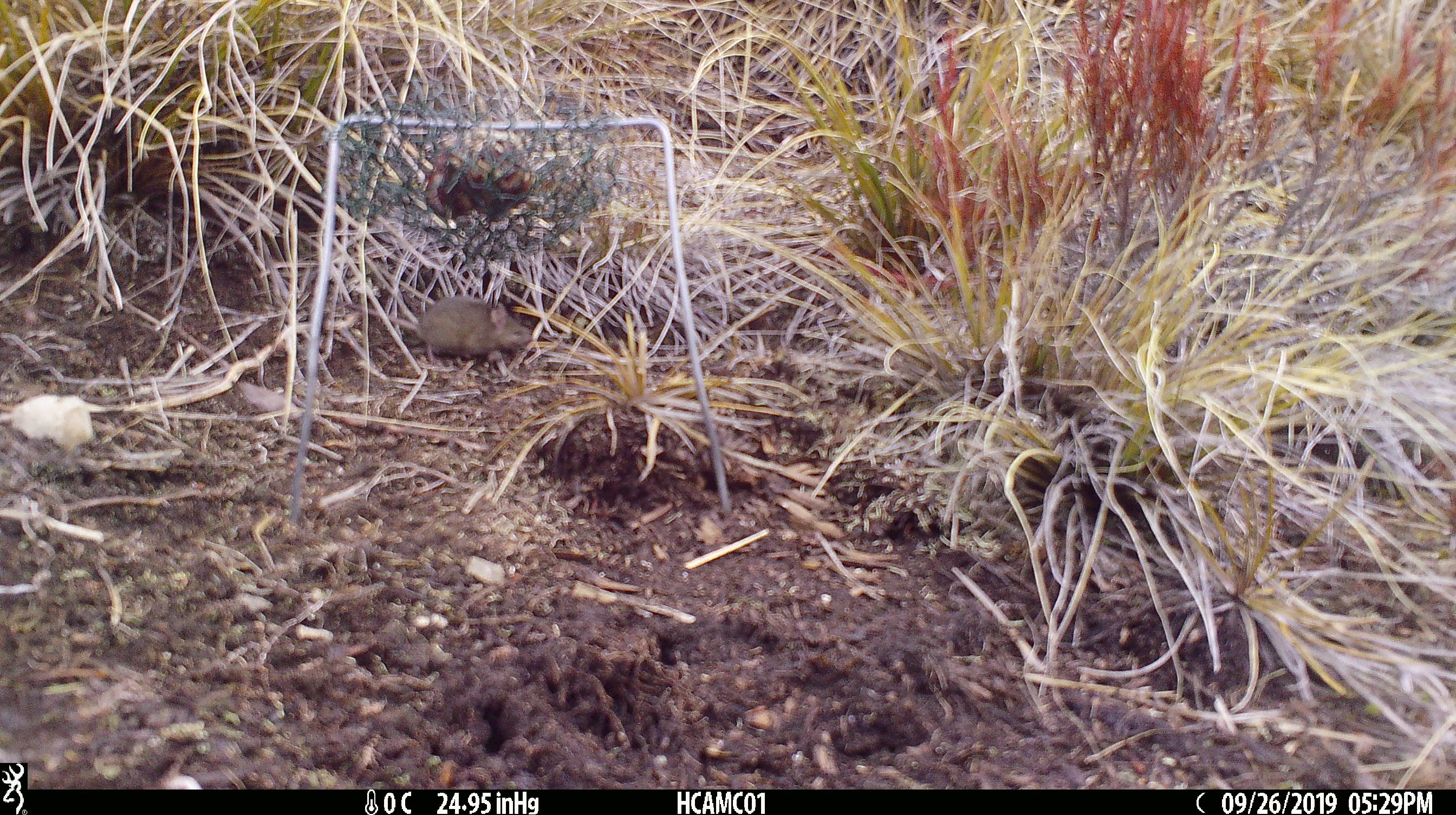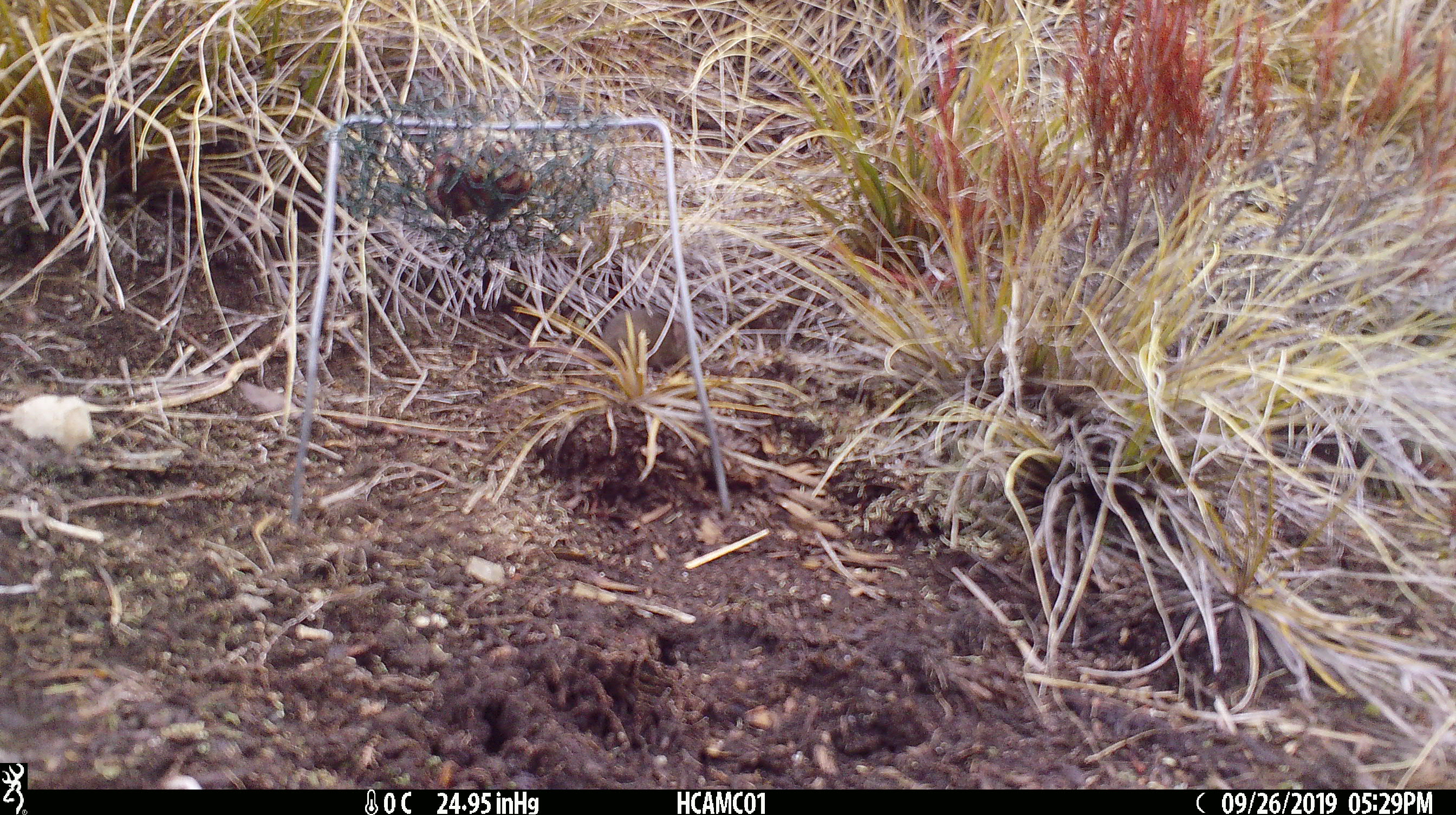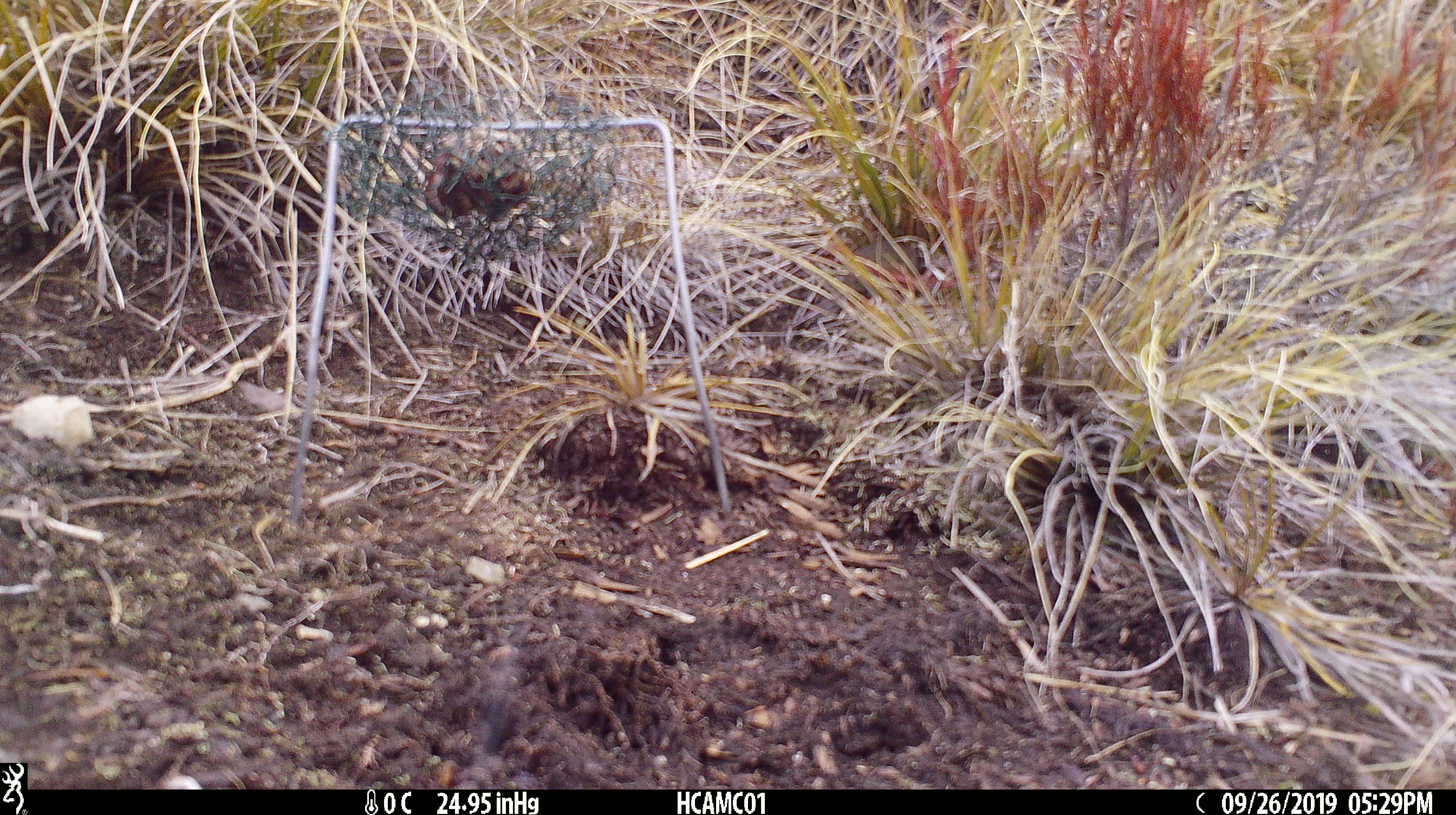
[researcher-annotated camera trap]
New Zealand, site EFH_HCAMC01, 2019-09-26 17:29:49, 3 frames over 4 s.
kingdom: Animalia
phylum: Chordata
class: Mammalia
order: Rodentia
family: Muridae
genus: Mus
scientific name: Mus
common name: mouse